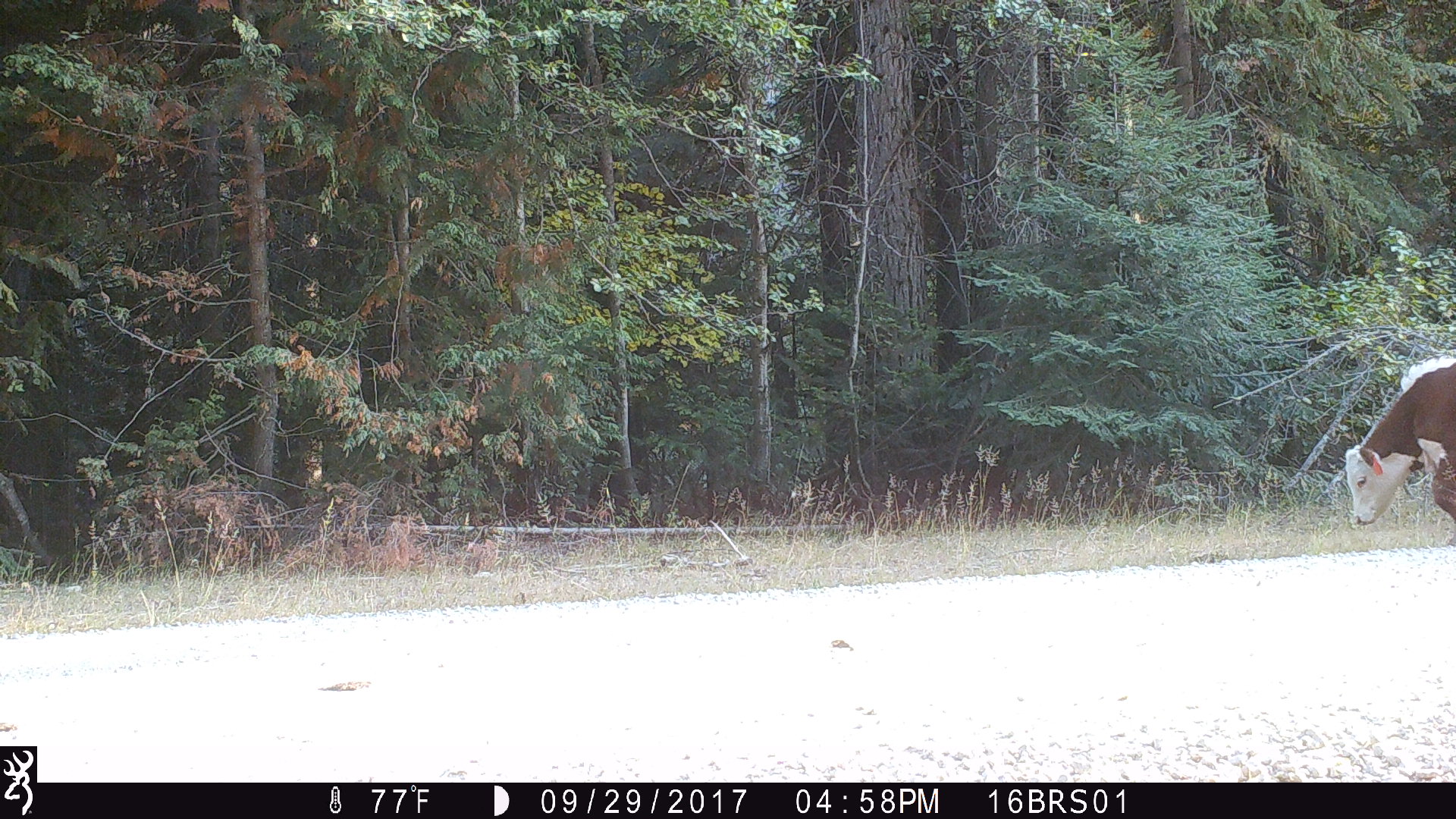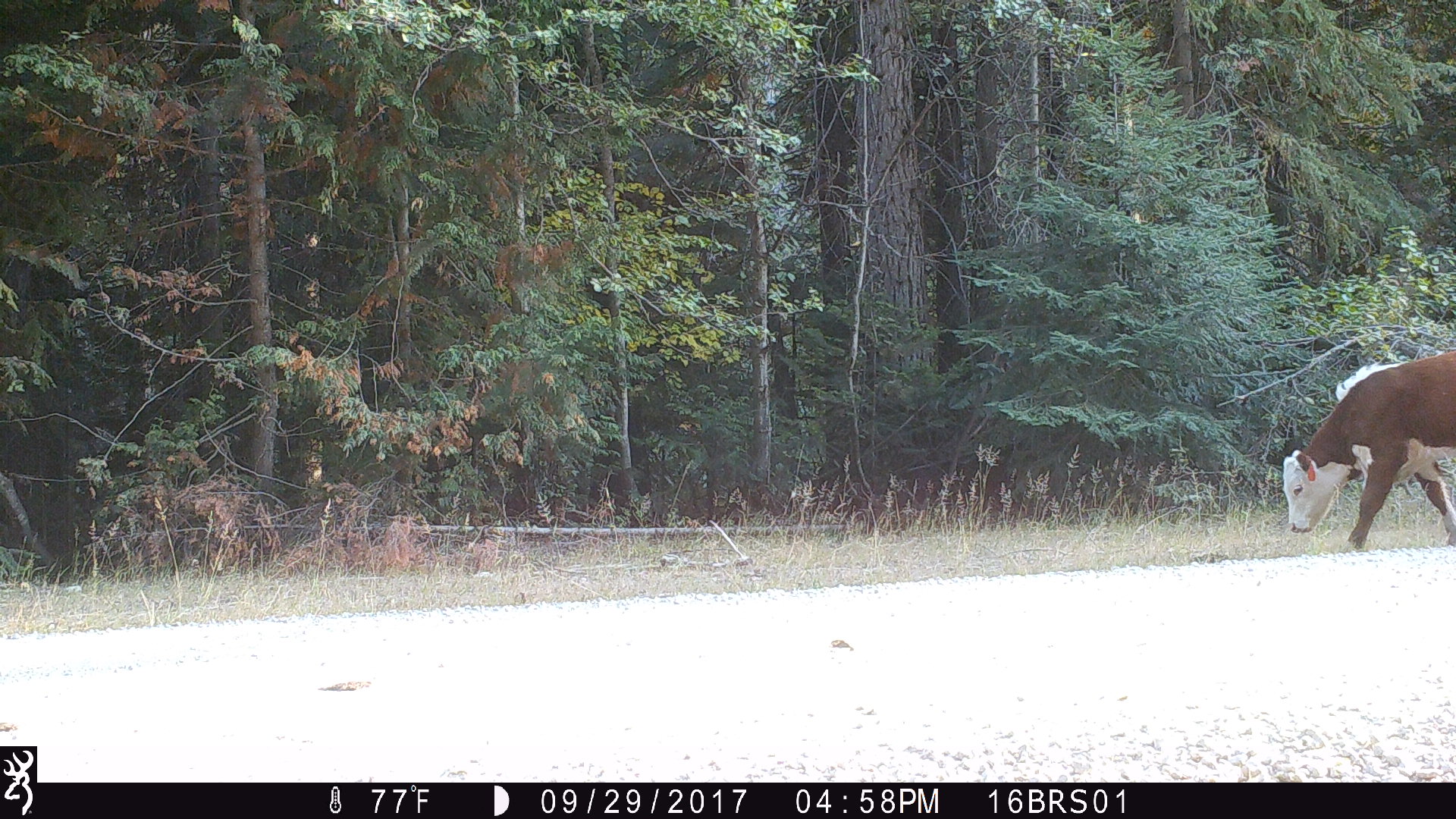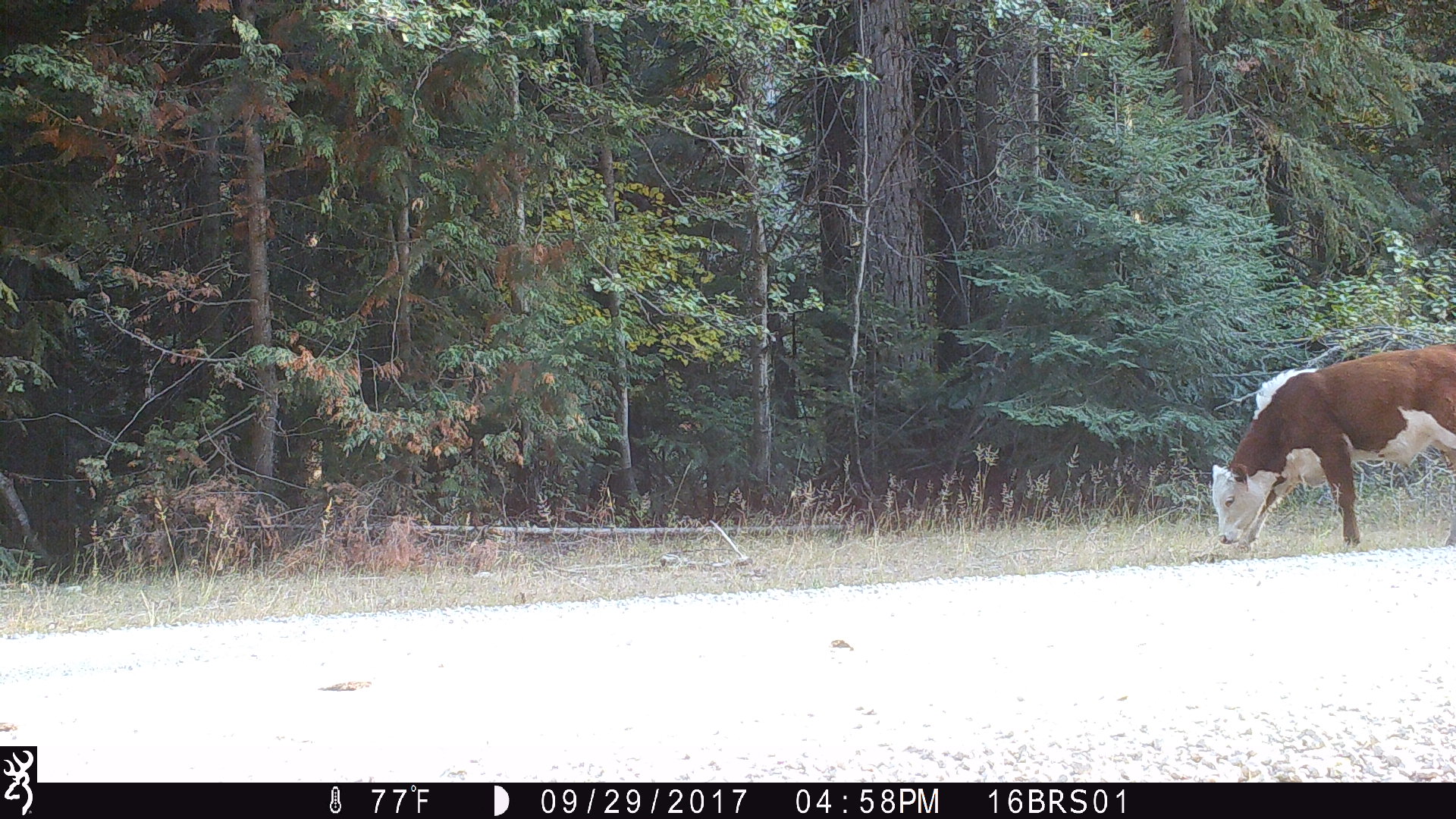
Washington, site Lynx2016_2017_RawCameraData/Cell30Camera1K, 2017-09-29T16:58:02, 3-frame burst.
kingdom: Animalia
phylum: Chordata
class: Mammalia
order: Artiodactyla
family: Bovidae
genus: Bos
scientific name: Bos taurus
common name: domestic cattle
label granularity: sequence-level